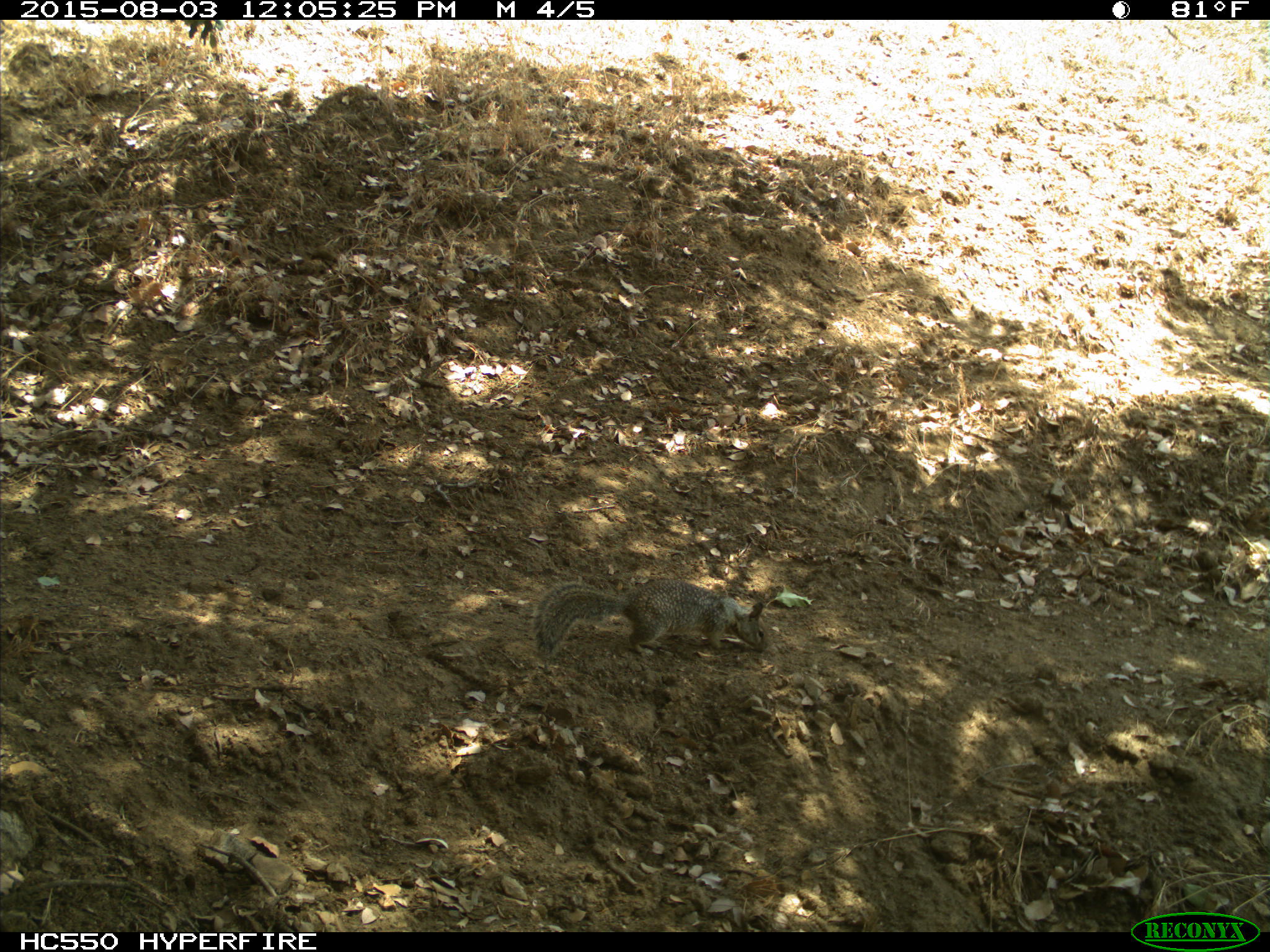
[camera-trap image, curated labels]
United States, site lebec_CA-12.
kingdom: Animalia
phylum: Chordata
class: Mammalia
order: Rodentia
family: Sciuridae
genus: Otospermophilus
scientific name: Otospermophilus beecheyi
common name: california ground squirrel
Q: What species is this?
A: Otospermophilus beecheyi (california ground squirrel).